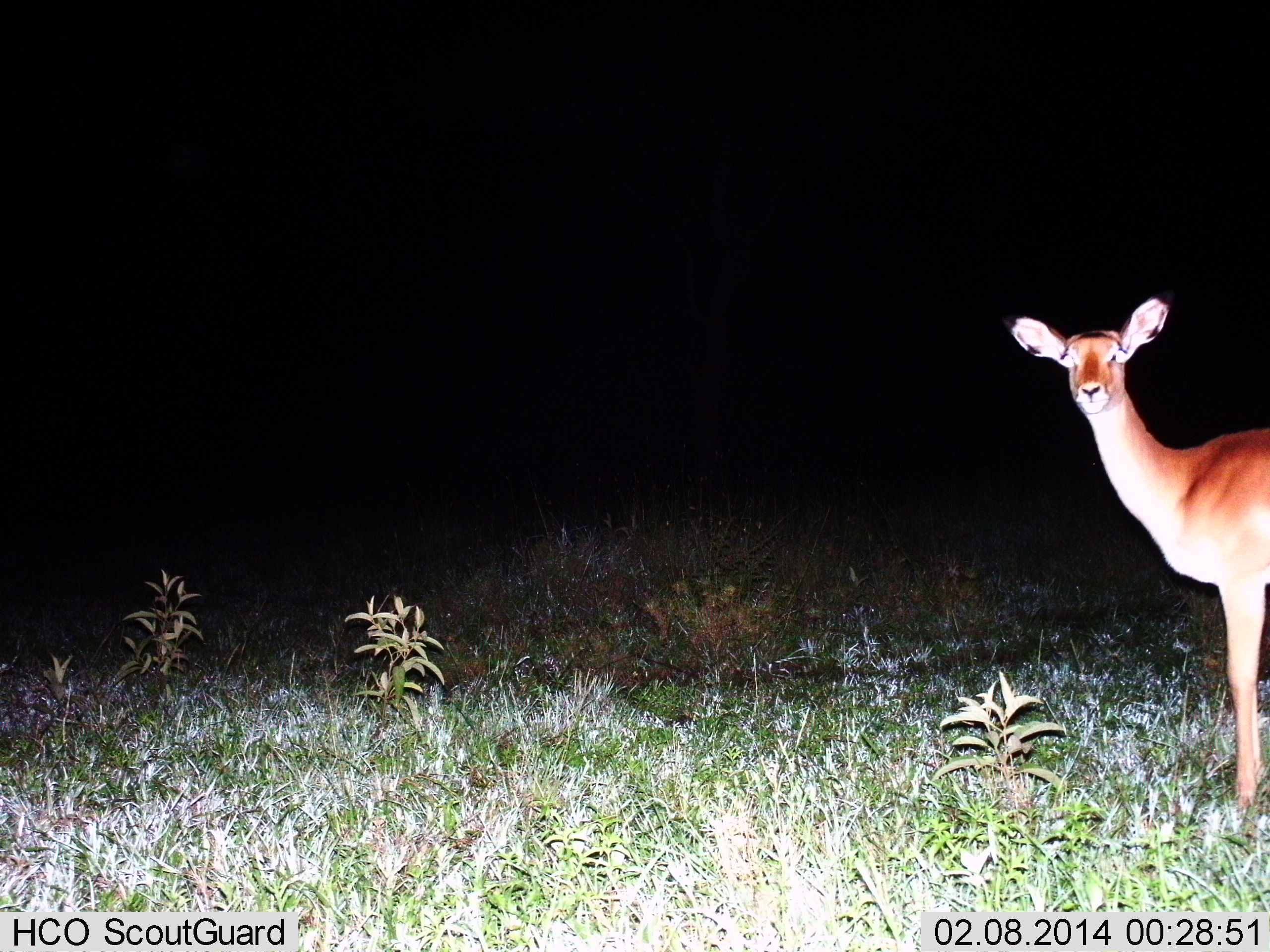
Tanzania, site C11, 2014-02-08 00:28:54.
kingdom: Animalia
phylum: Chordata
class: Mammalia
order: Artiodactyla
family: Bovidae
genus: Aepyceros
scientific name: Aepyceros melampus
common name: impala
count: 1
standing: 100%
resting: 0%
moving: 0%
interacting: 0%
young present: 0%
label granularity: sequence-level